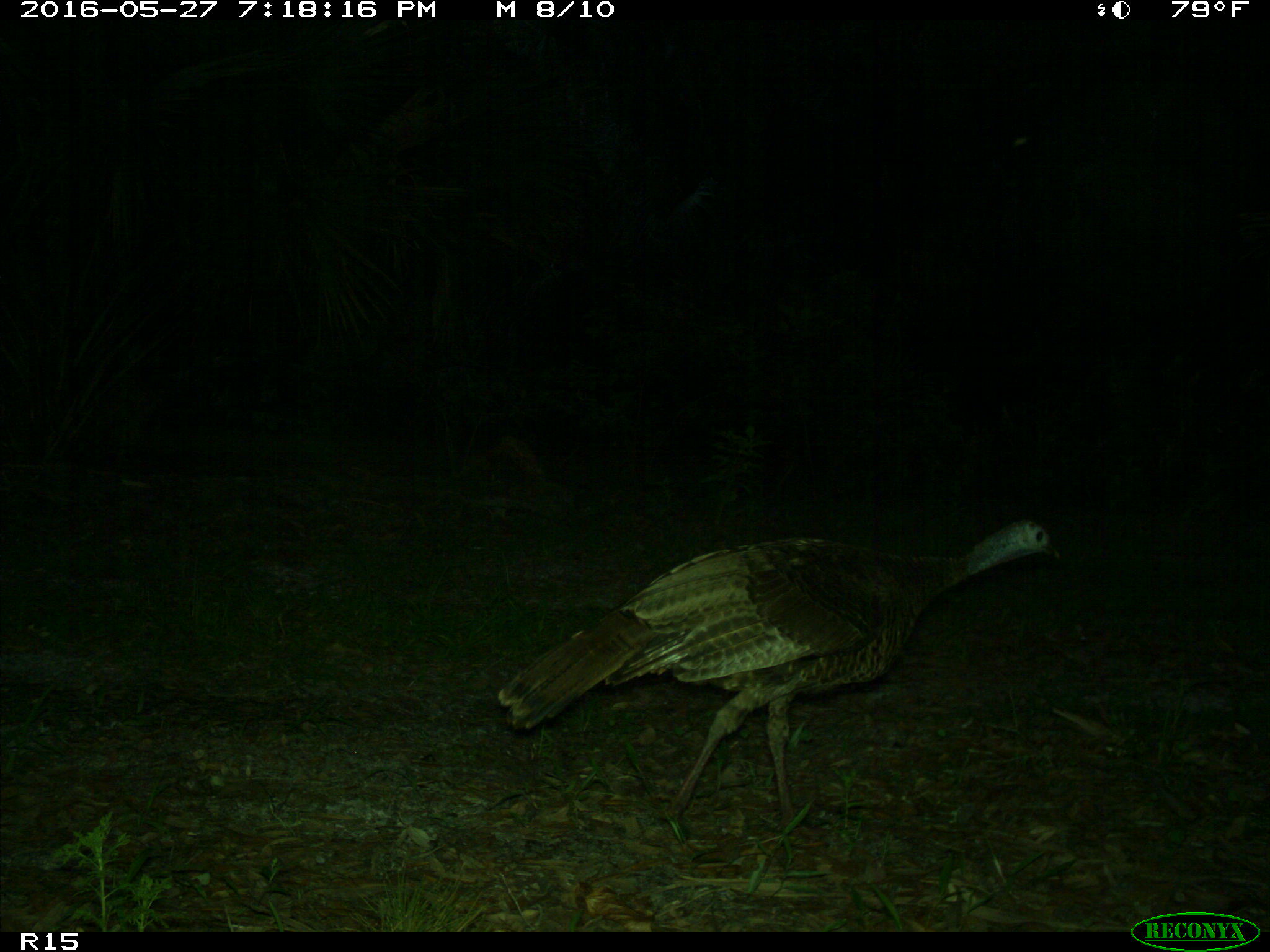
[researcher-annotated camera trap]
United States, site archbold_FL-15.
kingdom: Animalia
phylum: Chordata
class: Aves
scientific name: Aves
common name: birds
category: unidentified bird